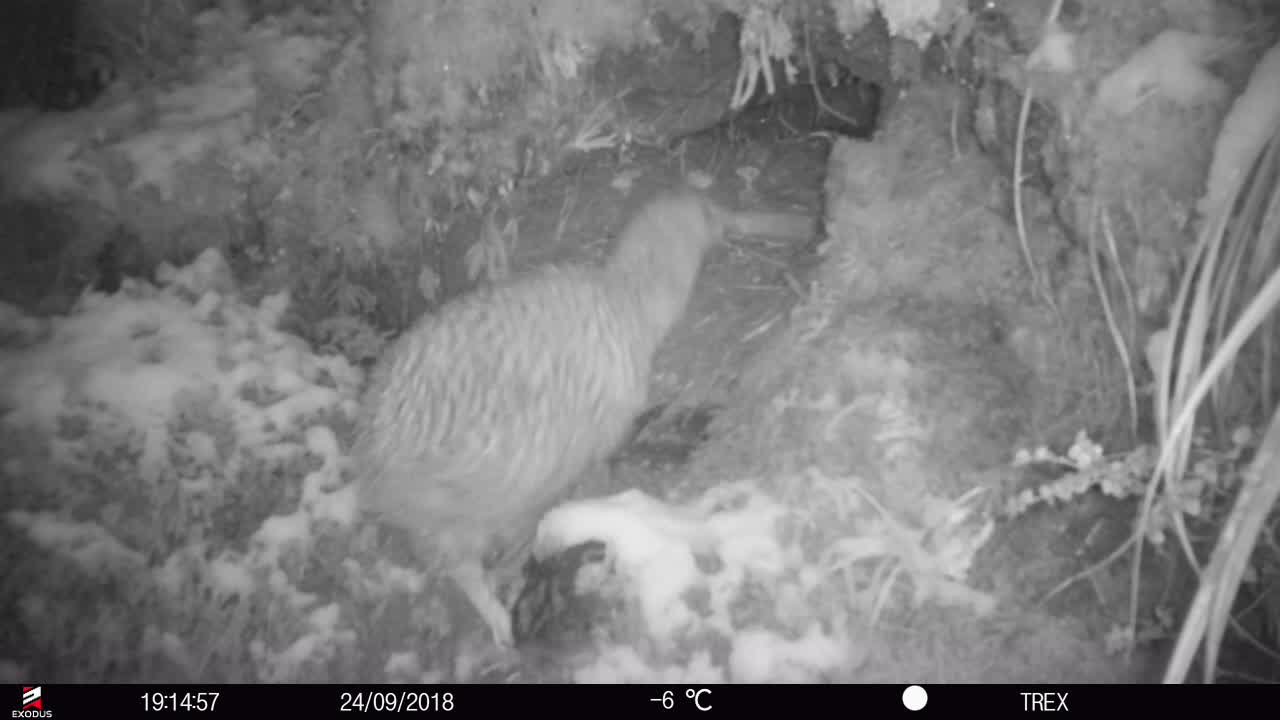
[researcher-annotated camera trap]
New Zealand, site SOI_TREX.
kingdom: Animalia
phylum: Chordata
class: Aves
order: Apterygiformes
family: Apterygidae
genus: Apteryx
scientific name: Apteryx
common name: kiwi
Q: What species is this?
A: Kiwi (Apteryx).